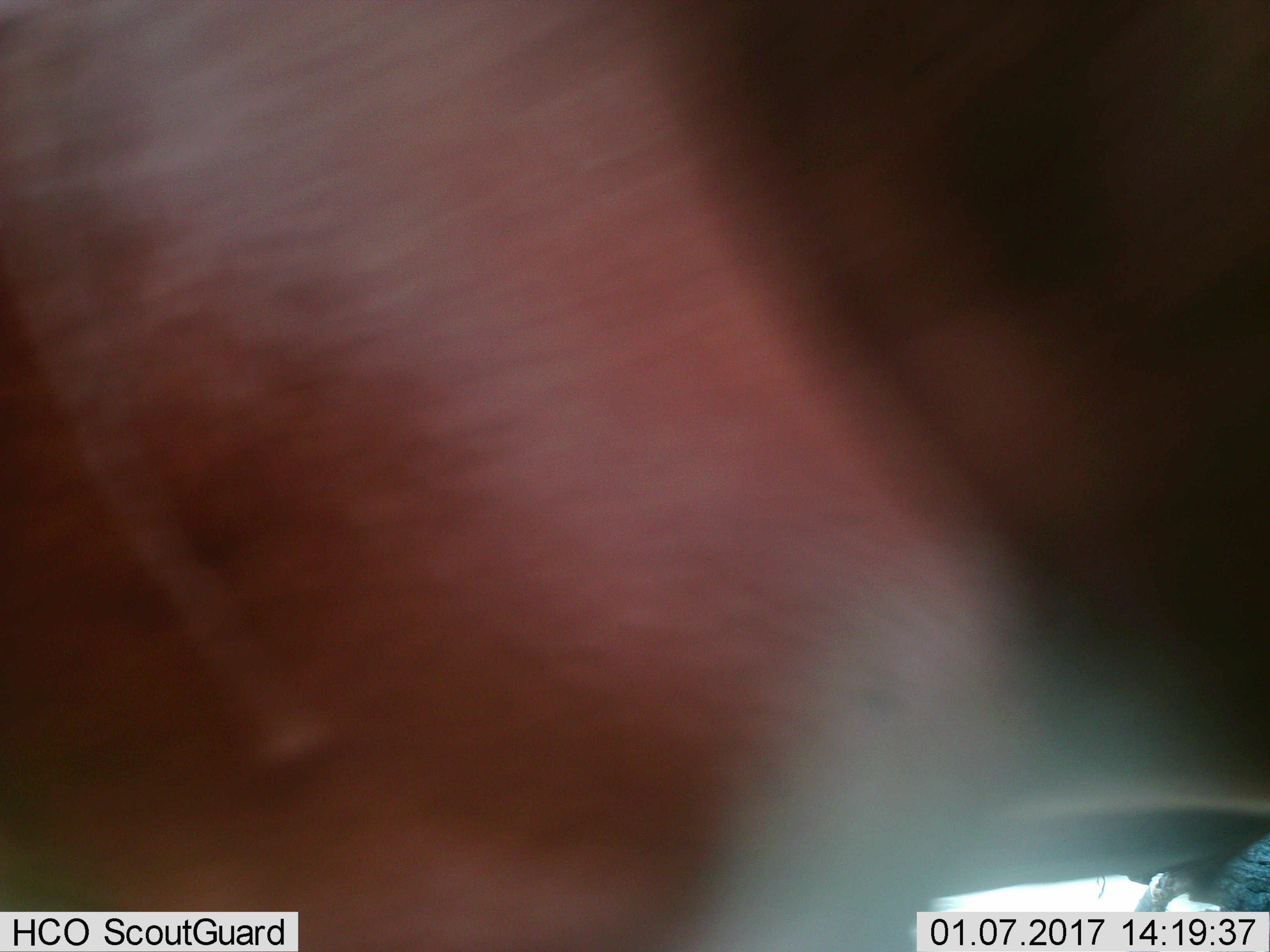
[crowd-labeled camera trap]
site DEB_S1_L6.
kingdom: Animalia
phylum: Chordata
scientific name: Vertebrata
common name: domestic animal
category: domesticanimal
Domesticanimal (domestic animal) (Vertebrata), count 1. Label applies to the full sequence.